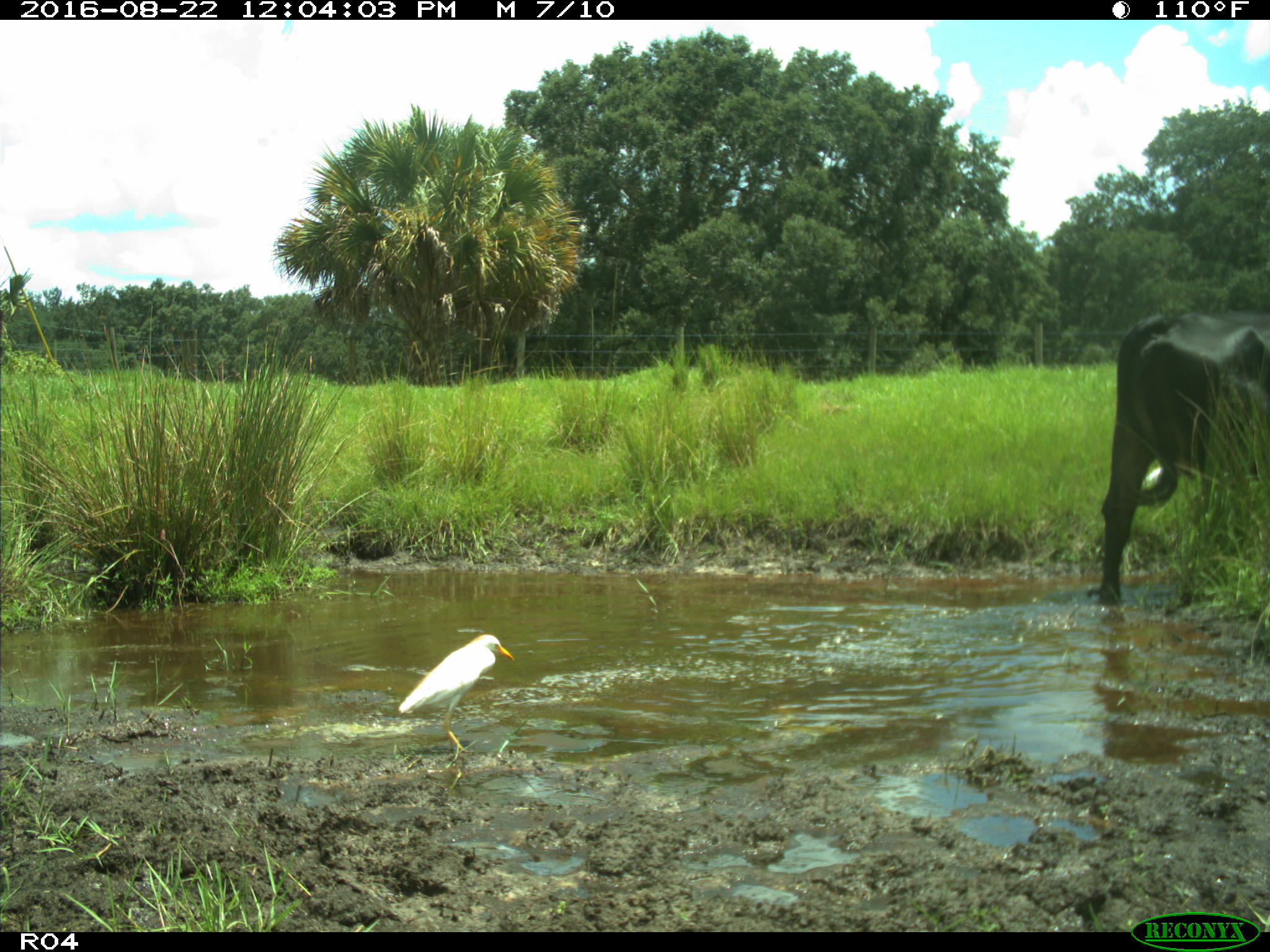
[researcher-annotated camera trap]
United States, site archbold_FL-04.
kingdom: Animalia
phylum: Chordata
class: Mammalia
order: Artiodactyla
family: Bovidae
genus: Bos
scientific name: Bos taurus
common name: domestic cow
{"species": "Bos taurus (domestic cow)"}